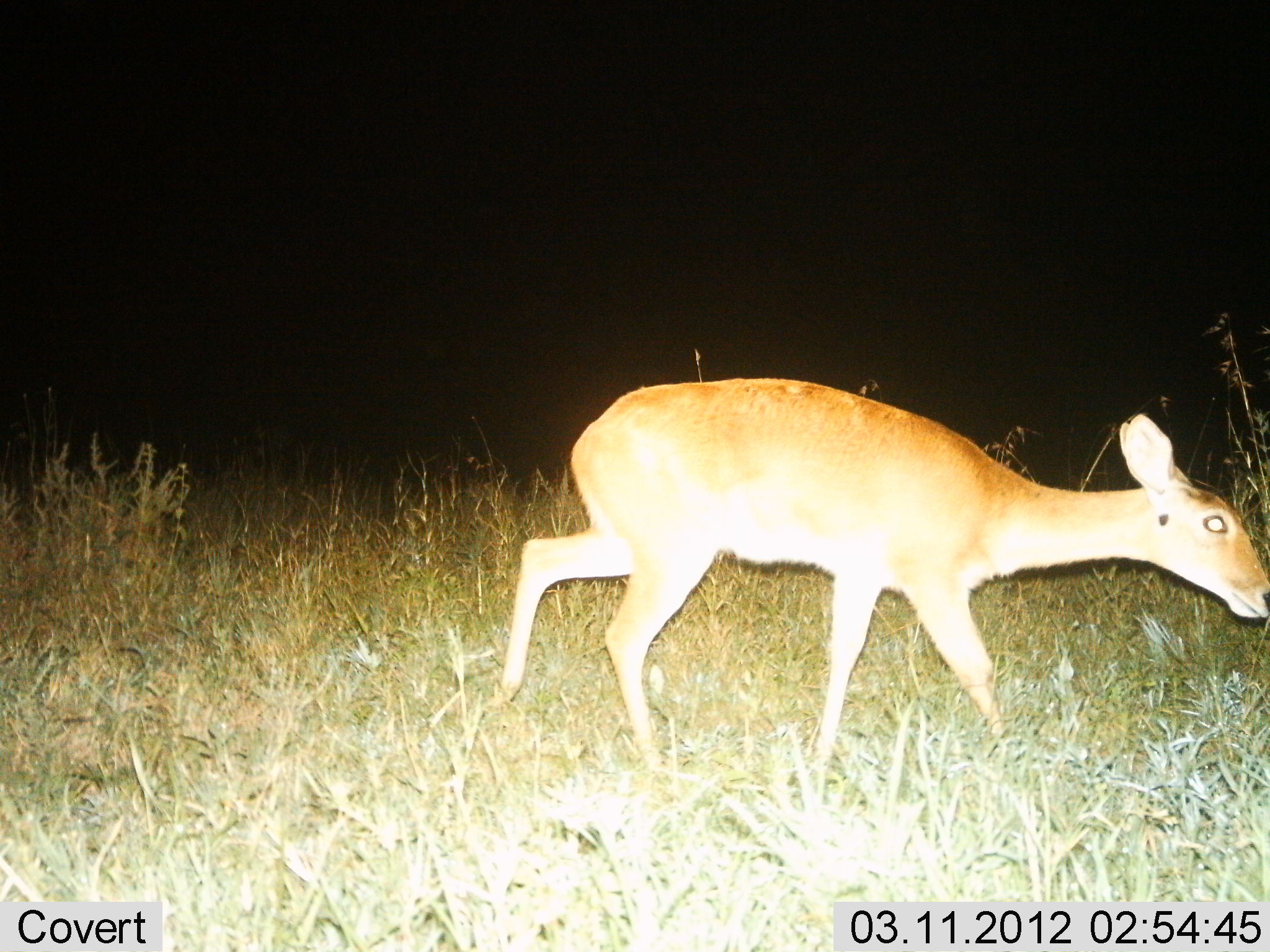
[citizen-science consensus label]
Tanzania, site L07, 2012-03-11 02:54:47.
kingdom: Animalia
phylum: Chordata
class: Mammalia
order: Artiodactyla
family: Bovidae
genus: Redunca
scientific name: Redunca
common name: reedbuck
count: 1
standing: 12%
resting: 0%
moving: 88%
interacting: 0%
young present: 0%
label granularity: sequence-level